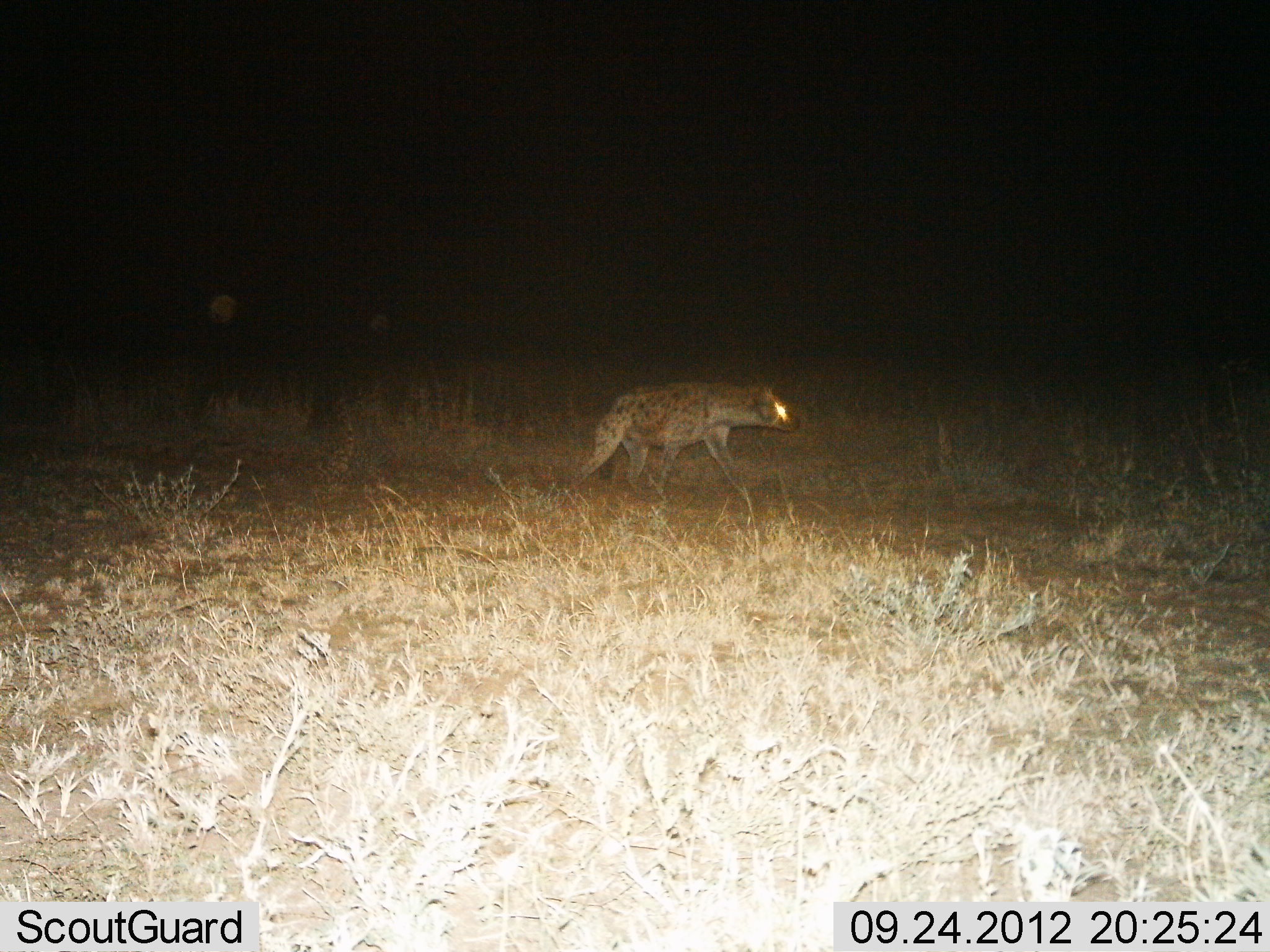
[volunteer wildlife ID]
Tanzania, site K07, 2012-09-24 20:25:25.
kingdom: Animalia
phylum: Chordata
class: Mammalia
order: Carnivora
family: Hyaenidae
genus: Crocuta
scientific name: Crocuta crocuta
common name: spotted hyena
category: hyenaspotted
Hyenaspotted (spotted hyena) (Crocuta crocuta), count 1. Behavior (volunteer vote fractions): standing 0%, resting 0%, moving 100%, interacting 0%. Young present (vote fraction): 0%. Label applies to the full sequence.